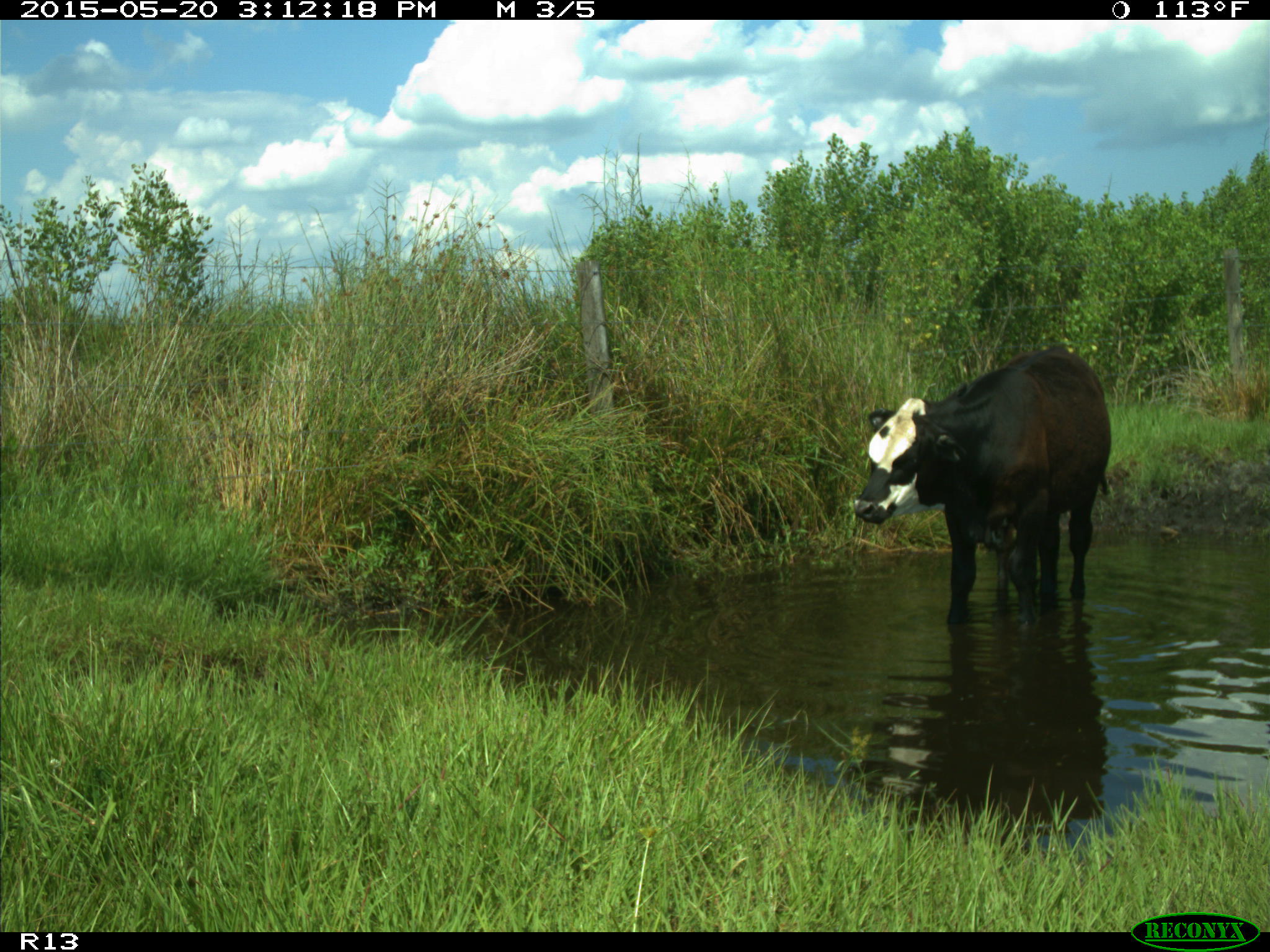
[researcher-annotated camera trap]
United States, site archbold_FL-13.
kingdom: Animalia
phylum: Chordata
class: Mammalia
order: Artiodactyla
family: Bovidae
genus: Bos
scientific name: Bos taurus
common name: domestic cow